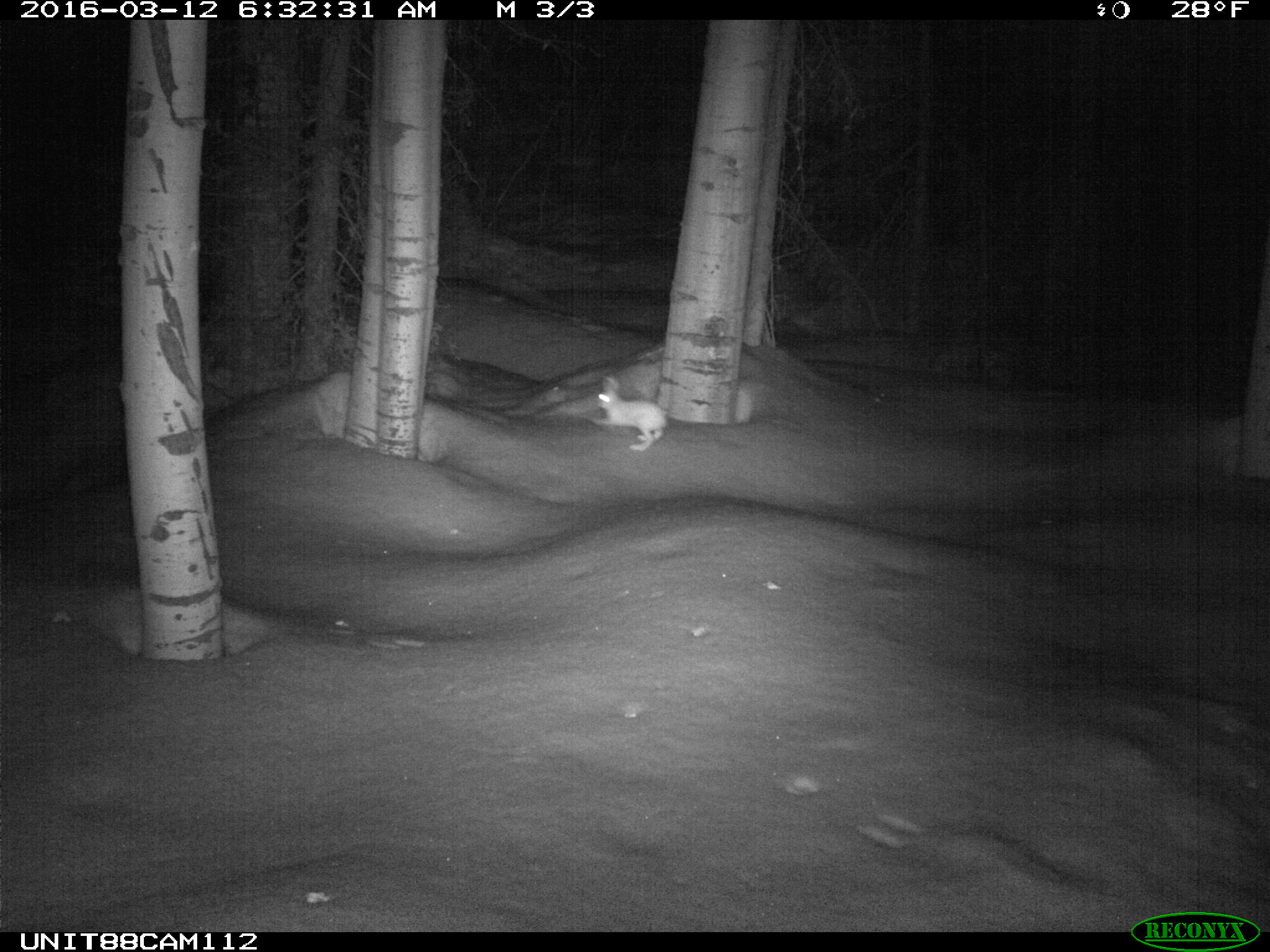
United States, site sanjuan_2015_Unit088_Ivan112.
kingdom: Animalia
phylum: Chordata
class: Mammalia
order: Lagomorpha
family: Leporidae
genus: Lepus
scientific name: Lepus americanus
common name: snowshoe hare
Lepus americanus (snowshoe hare).